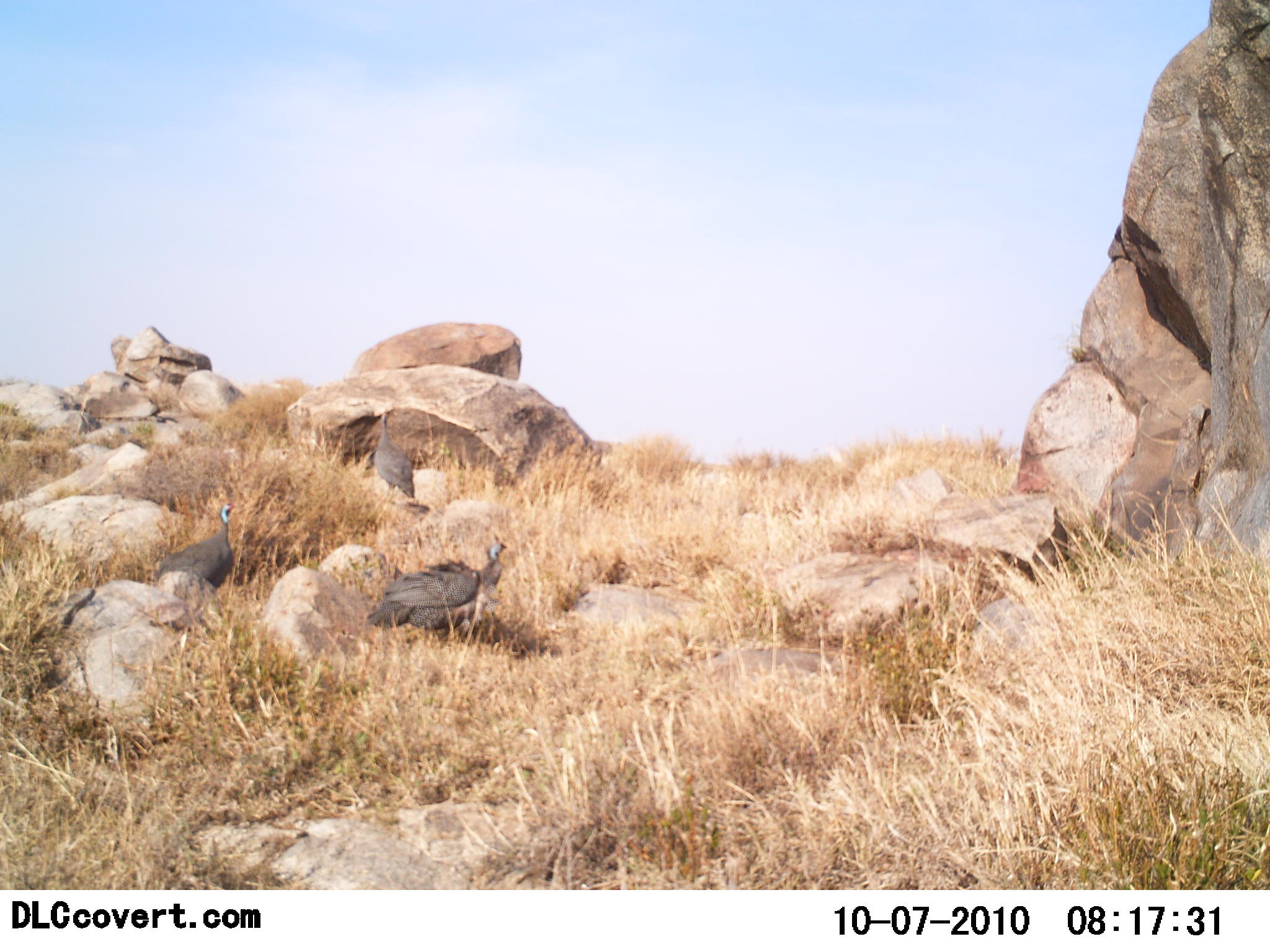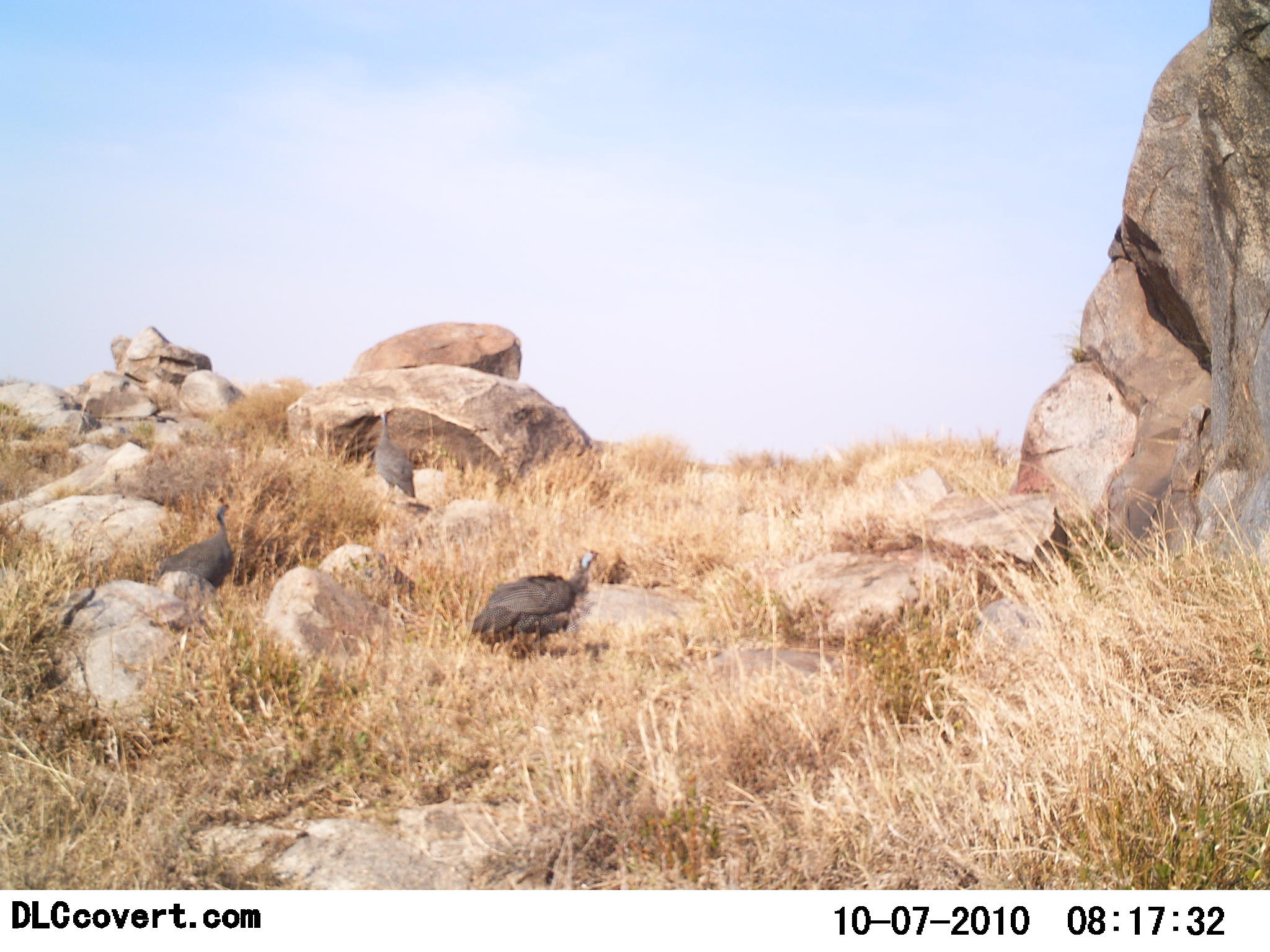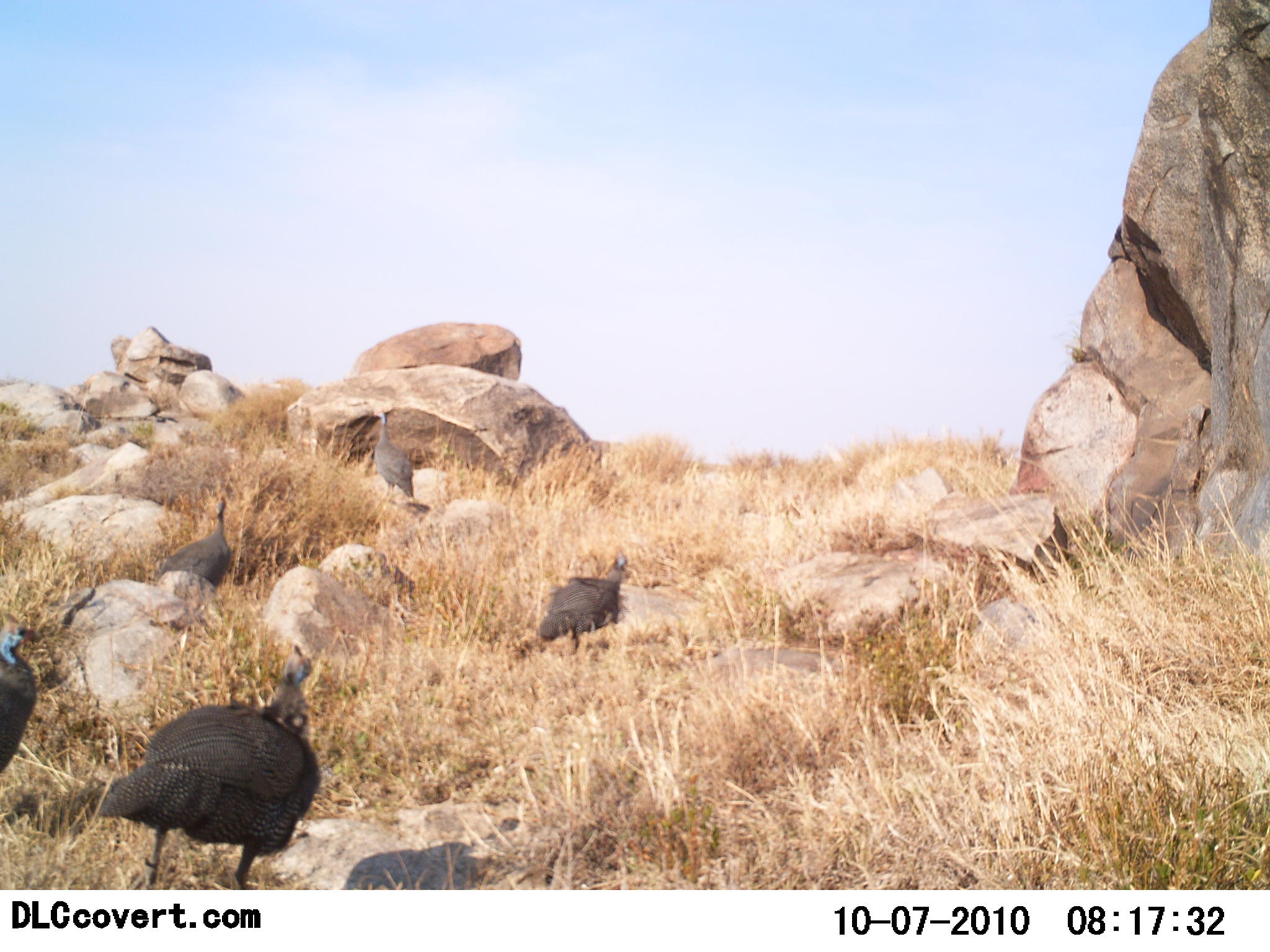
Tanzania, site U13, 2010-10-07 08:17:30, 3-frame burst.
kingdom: Animalia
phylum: Chordata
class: Aves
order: Galliformes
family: Numididae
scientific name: Numididae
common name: guinea fowl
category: guineafowl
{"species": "guineafowl (guinea fowl) (Numididae)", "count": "5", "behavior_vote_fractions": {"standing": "48%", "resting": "0%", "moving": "95%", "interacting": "5%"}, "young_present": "0%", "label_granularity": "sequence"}